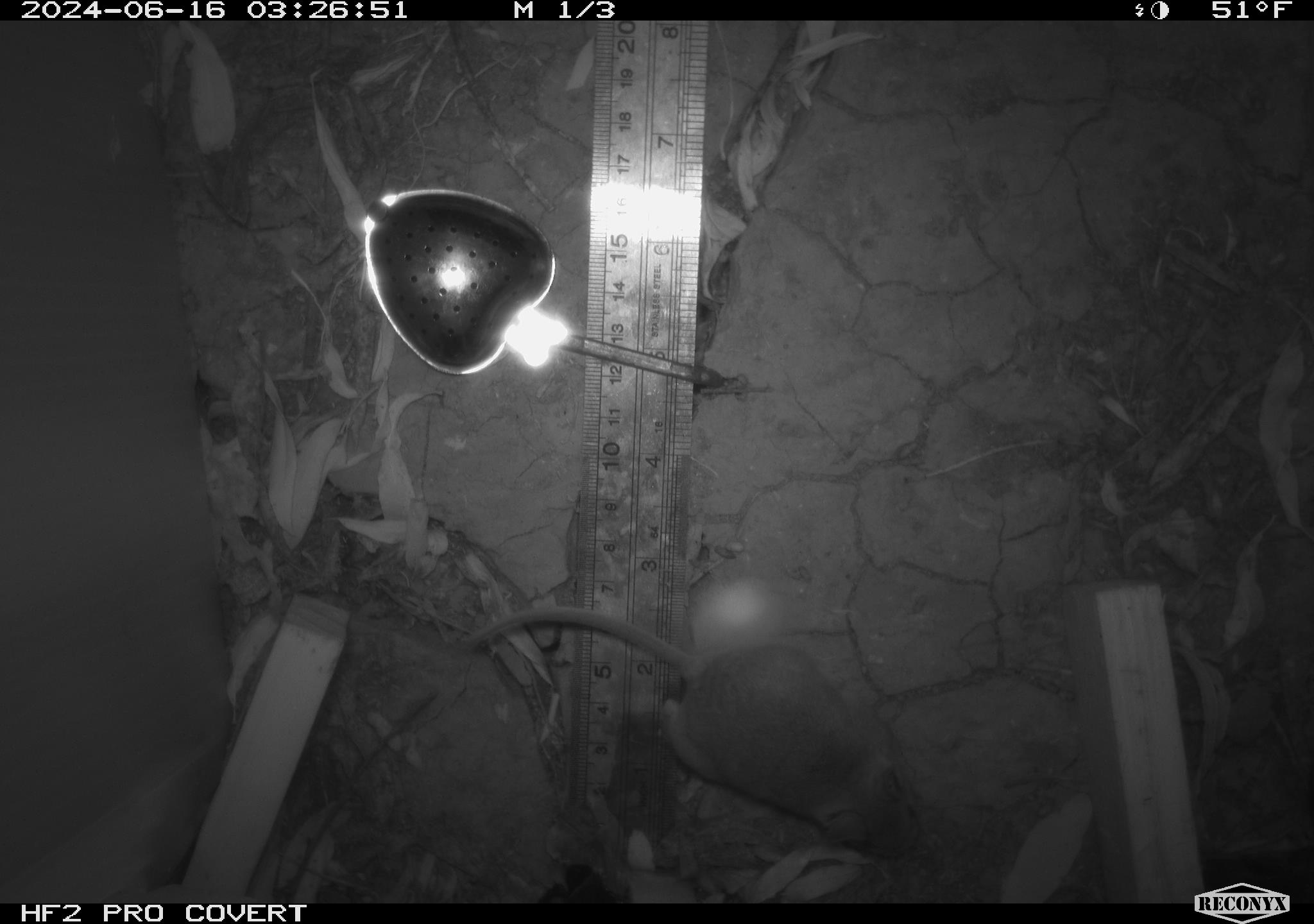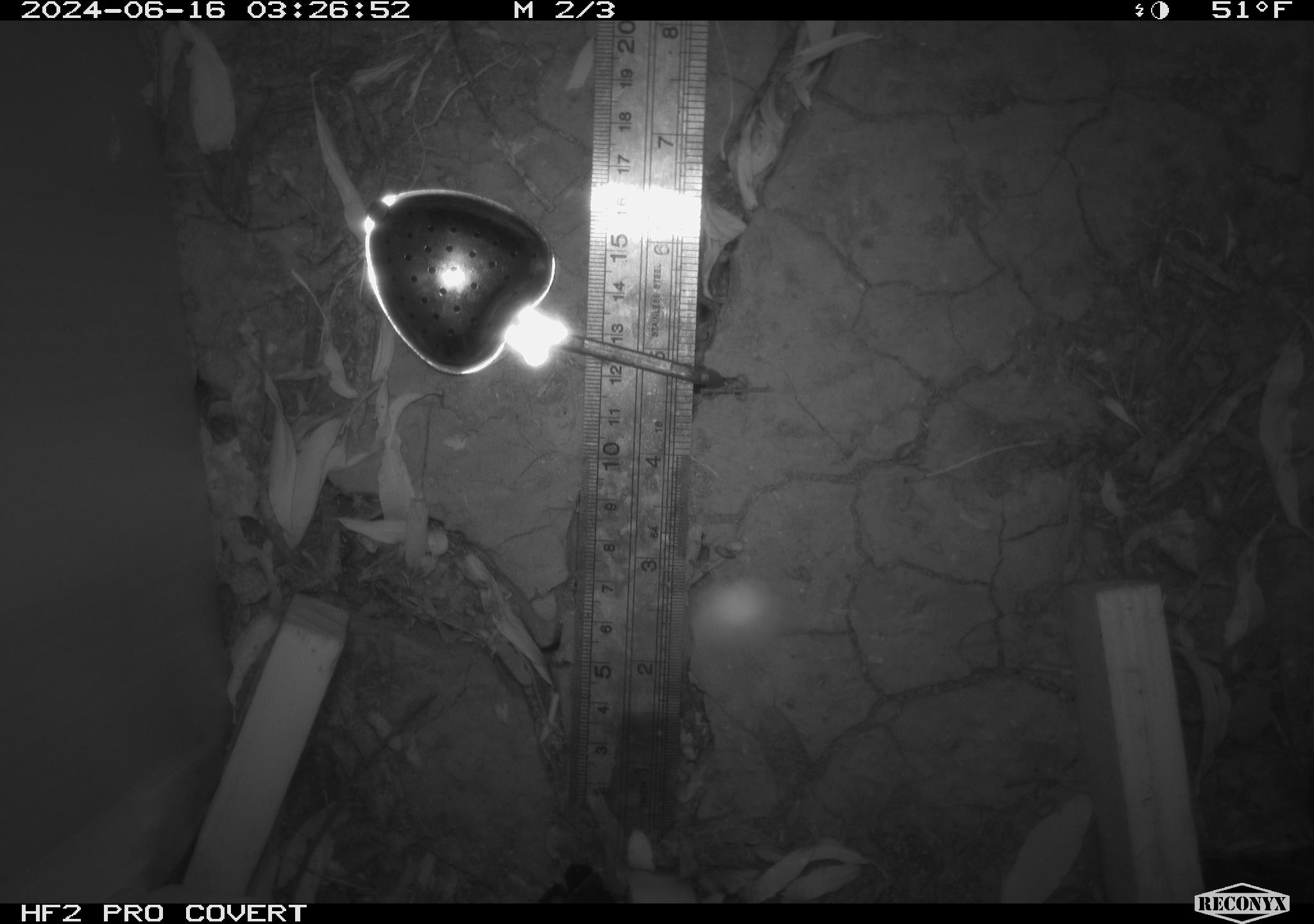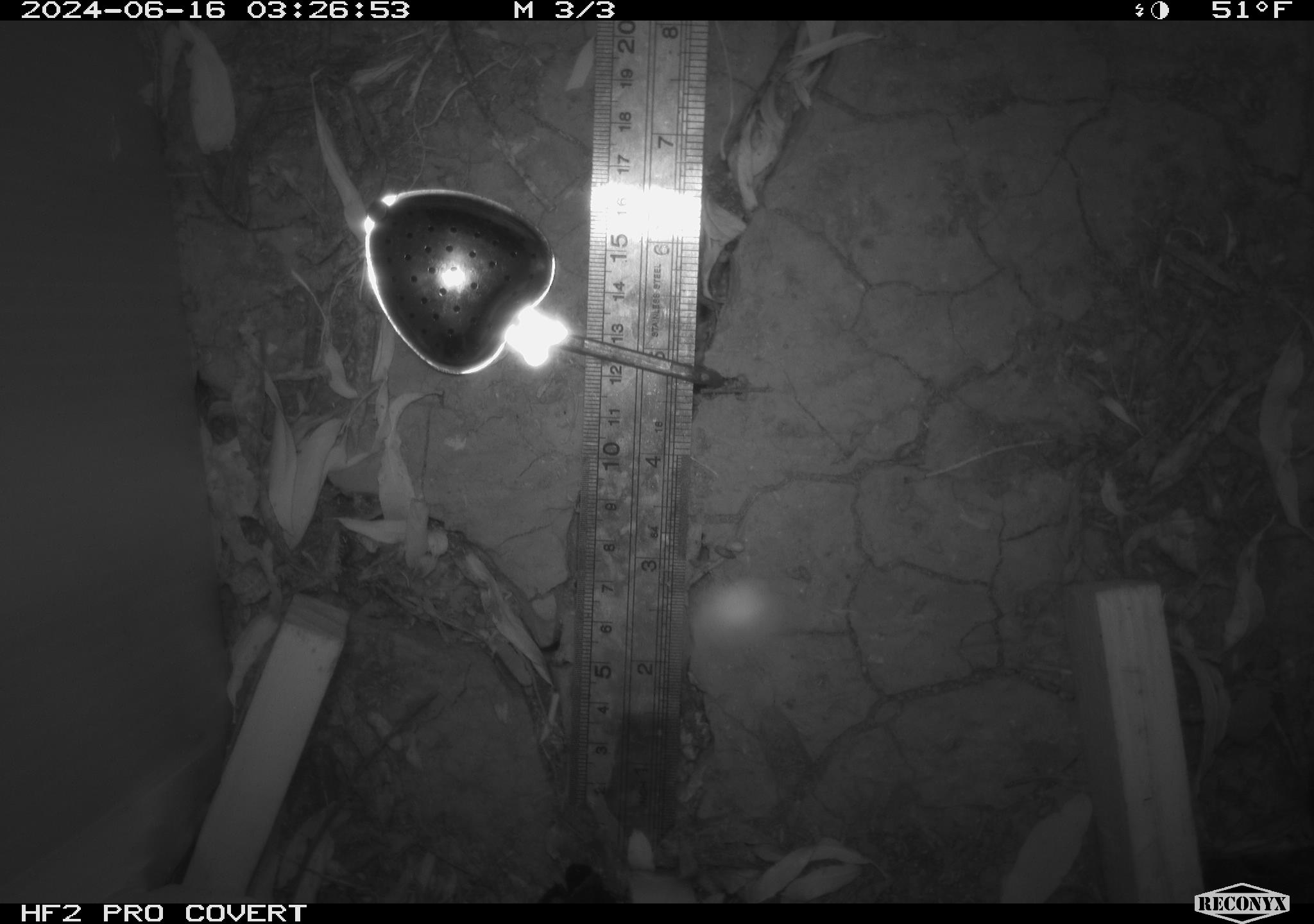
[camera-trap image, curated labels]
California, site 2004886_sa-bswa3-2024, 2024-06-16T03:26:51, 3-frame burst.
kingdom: Animalia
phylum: Chordata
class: Mammalia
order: Rodentia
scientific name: Rodentia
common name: mouse species